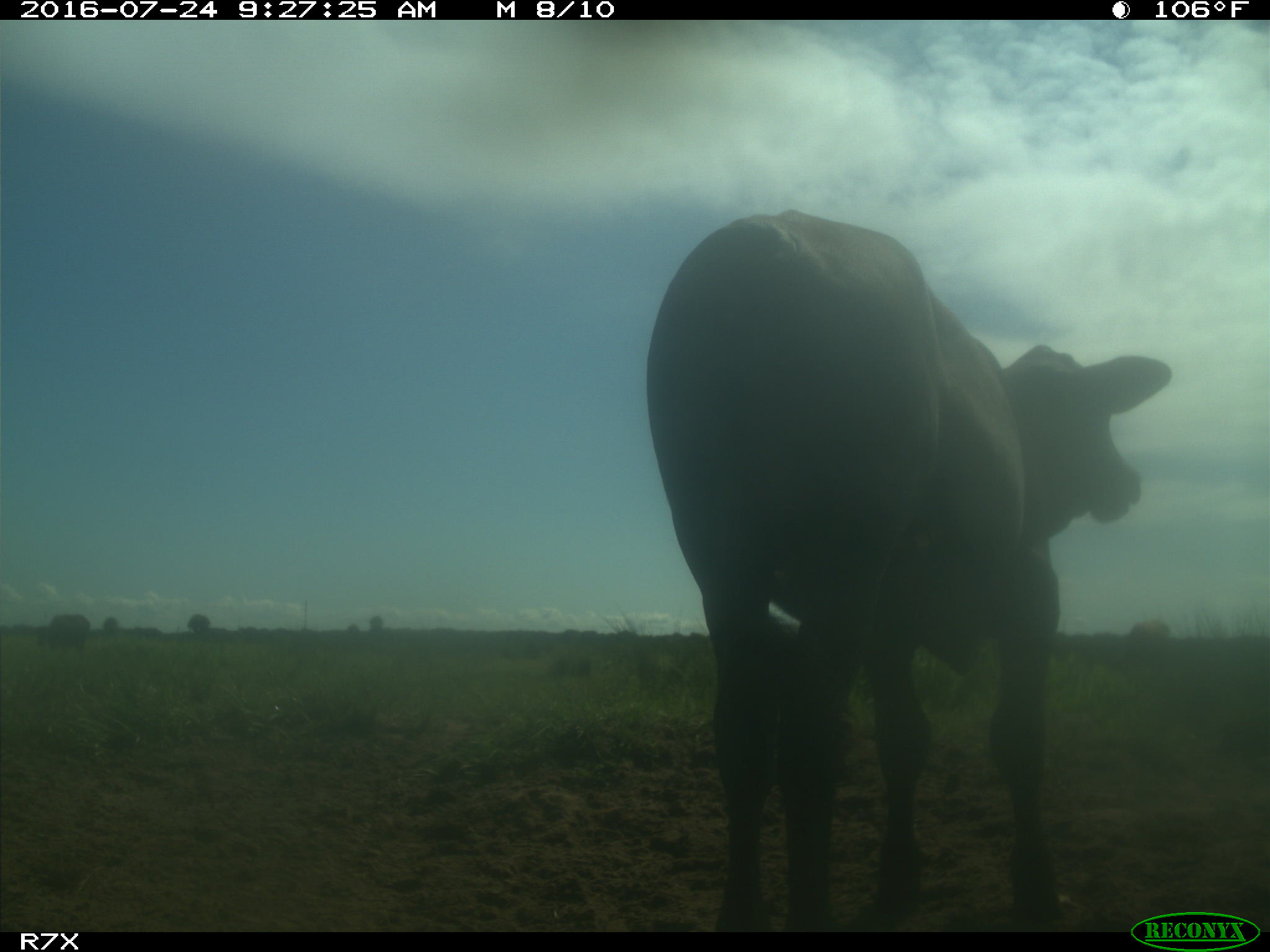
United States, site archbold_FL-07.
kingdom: Animalia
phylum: Chordata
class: Mammalia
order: Artiodactyla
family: Bovidae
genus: Bos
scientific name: Bos taurus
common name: domestic cow